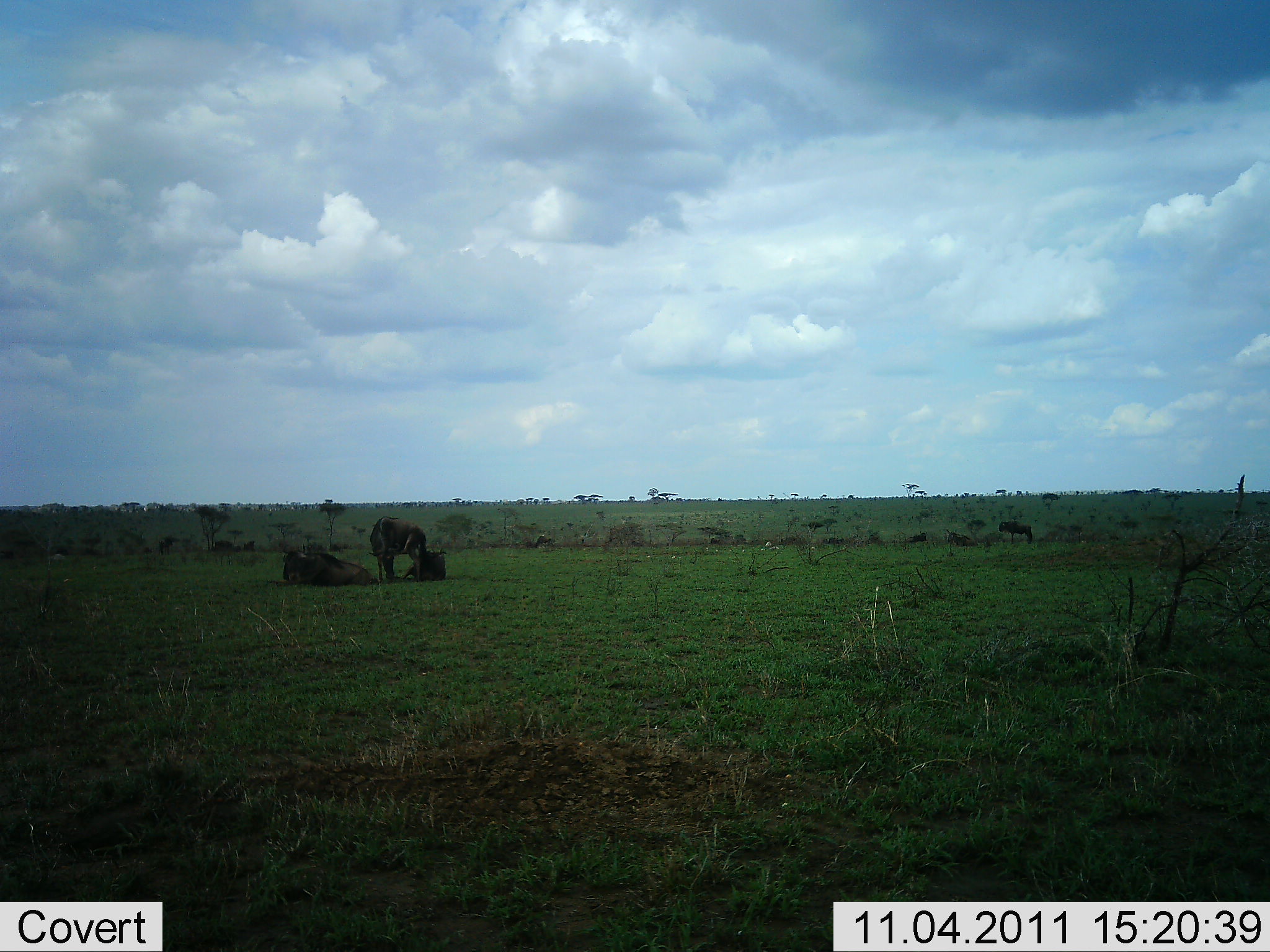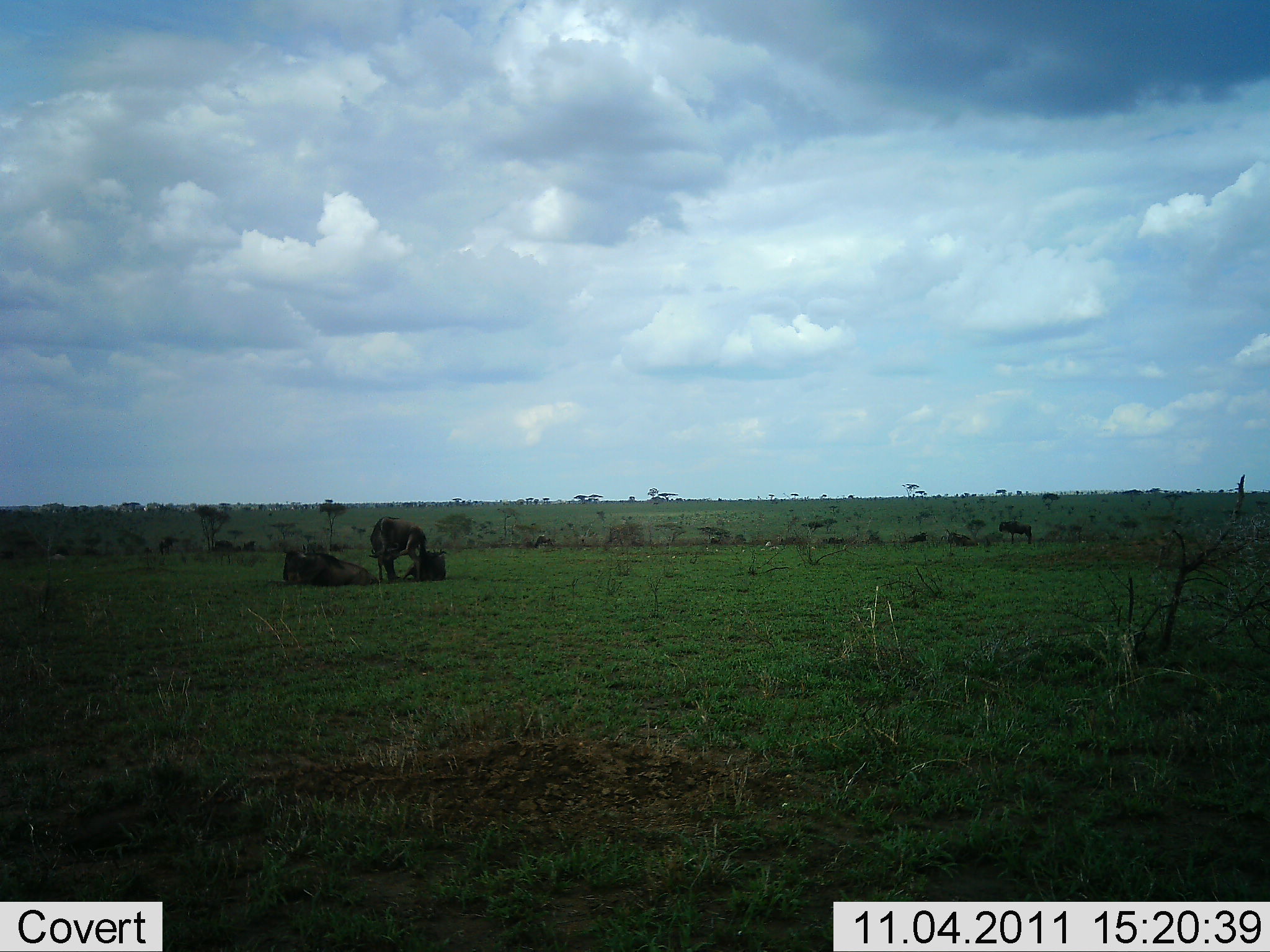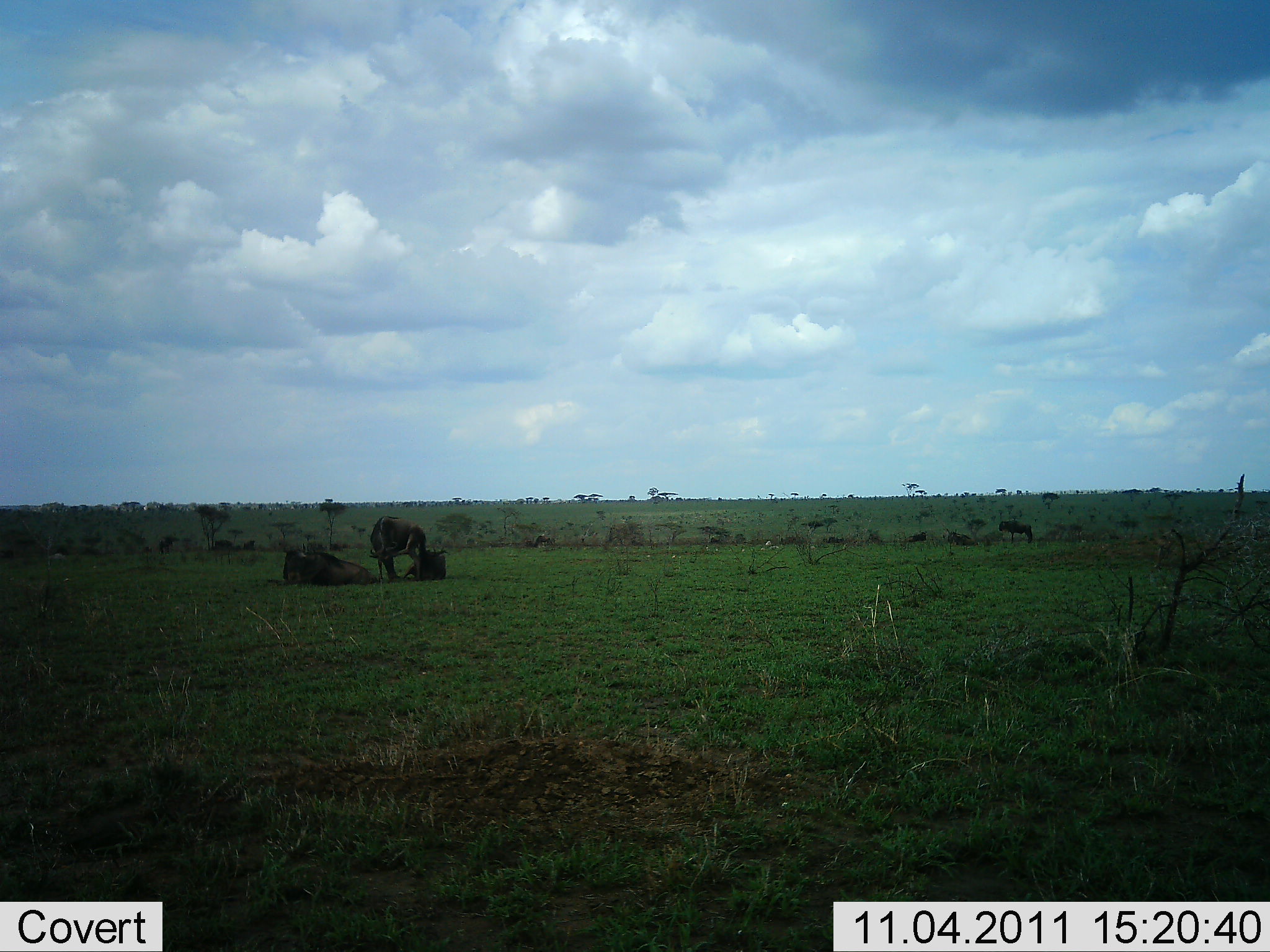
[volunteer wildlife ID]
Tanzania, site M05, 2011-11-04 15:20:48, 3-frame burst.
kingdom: Animalia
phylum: Chordata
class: Mammalia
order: Artiodactyla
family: Bovidae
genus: Connochaetes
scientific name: Connochaetes taurinus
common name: blue wildebeest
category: wildebeest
Wildebeest (blue wildebeest) (Connochaetes taurinus), count 3. Behavior (volunteer vote fractions): standing 92%, resting 100%, moving 0%, interacting 0%. Young present (vote fraction): 0%. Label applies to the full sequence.